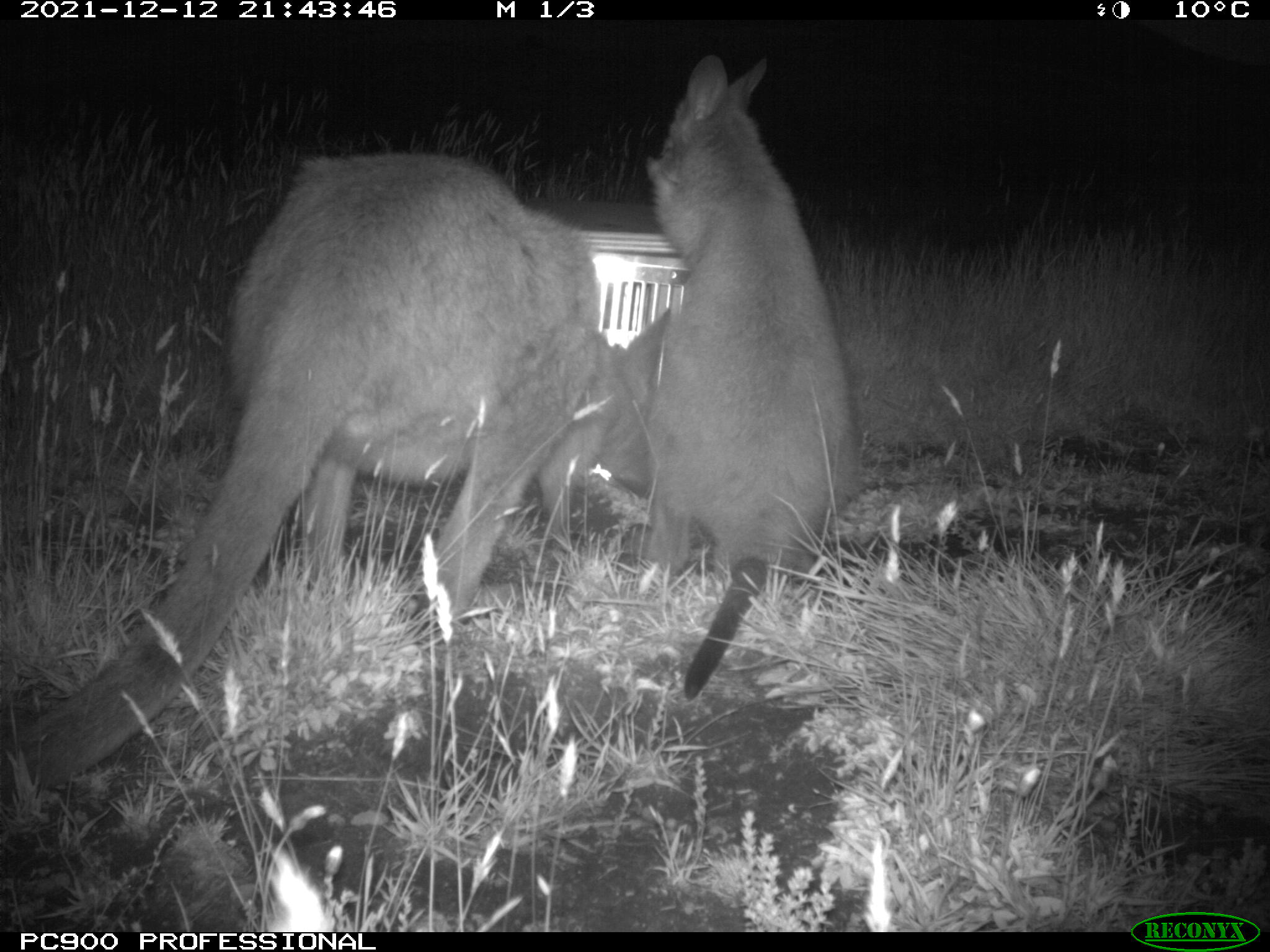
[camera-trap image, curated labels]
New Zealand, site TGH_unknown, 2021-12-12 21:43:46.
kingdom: Animalia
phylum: Chordata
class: Mammalia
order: Diprotodontia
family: Macropodidae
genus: Notamacropus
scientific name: Notamacropus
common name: wallaby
Wallaby (Notamacropus).